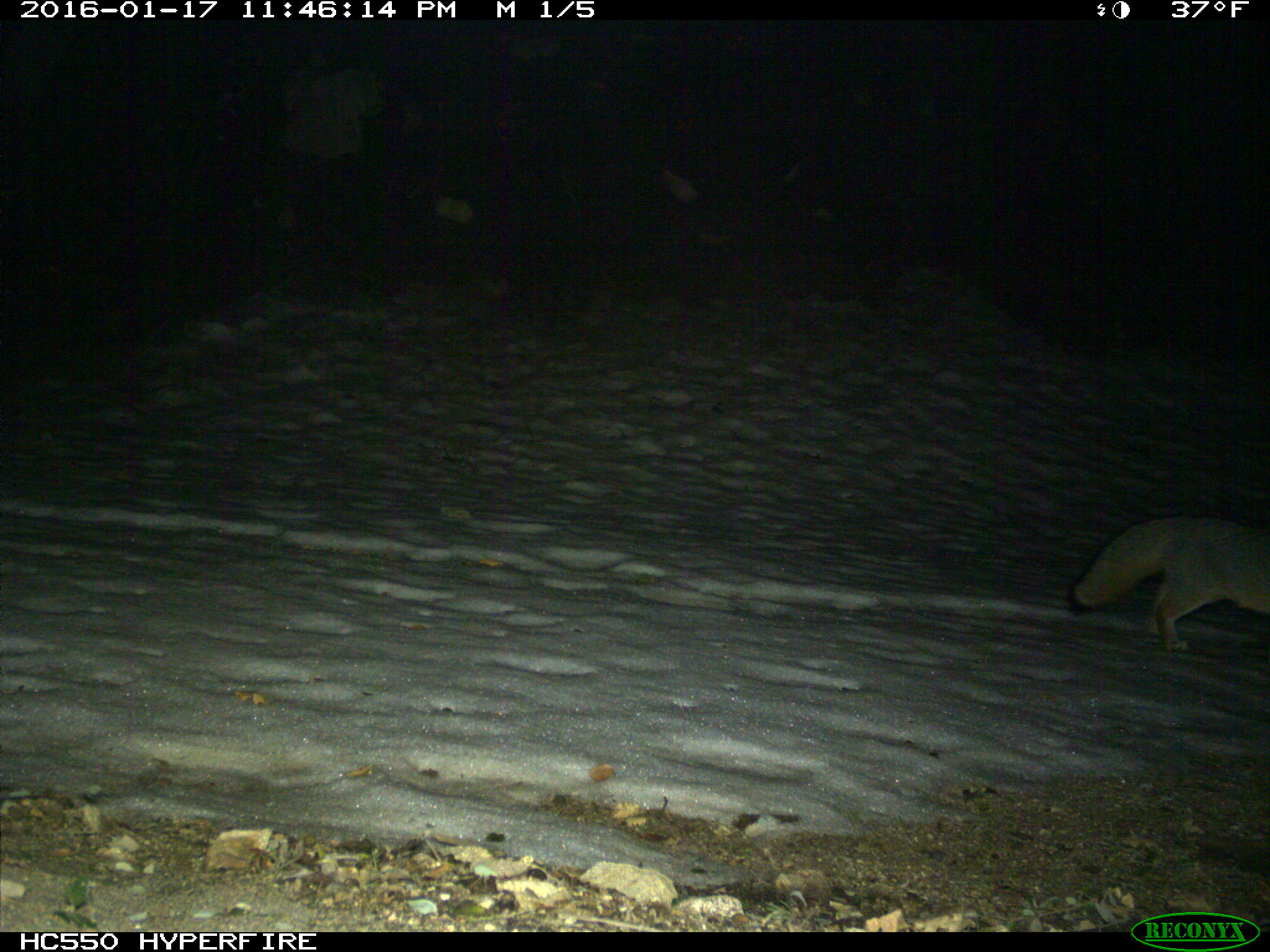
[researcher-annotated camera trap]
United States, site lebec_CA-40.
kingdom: Animalia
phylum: Chordata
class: Mammalia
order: Carnivora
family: Canidae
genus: Urocyon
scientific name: Urocyon cinereoargenteus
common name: gray fox